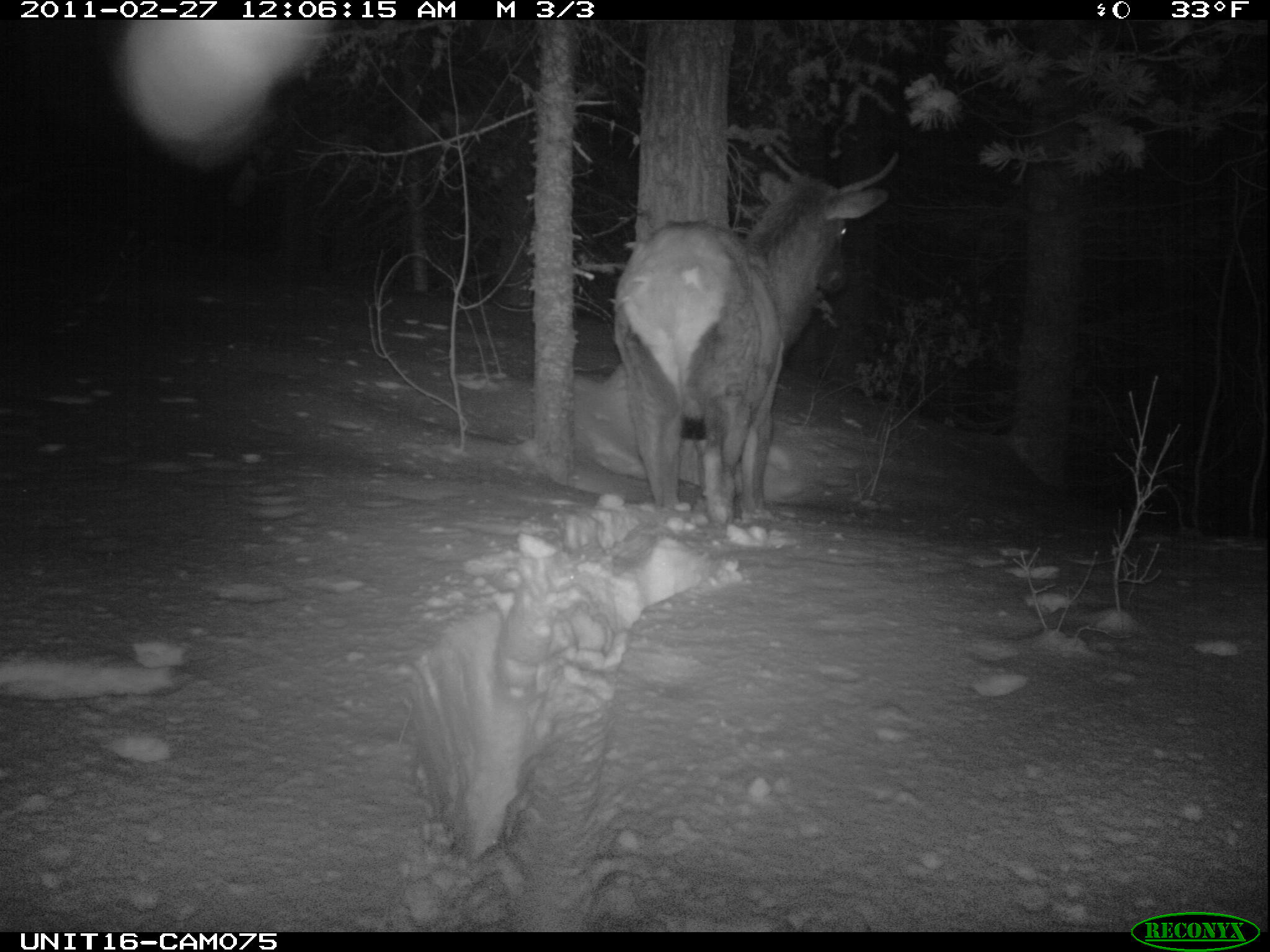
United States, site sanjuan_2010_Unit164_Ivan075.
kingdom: Animalia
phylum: Chordata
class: Mammalia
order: Artiodactyla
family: Cervidae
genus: Cervus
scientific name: Cervus elaphus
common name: red deer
Cervus elaphus (red deer).